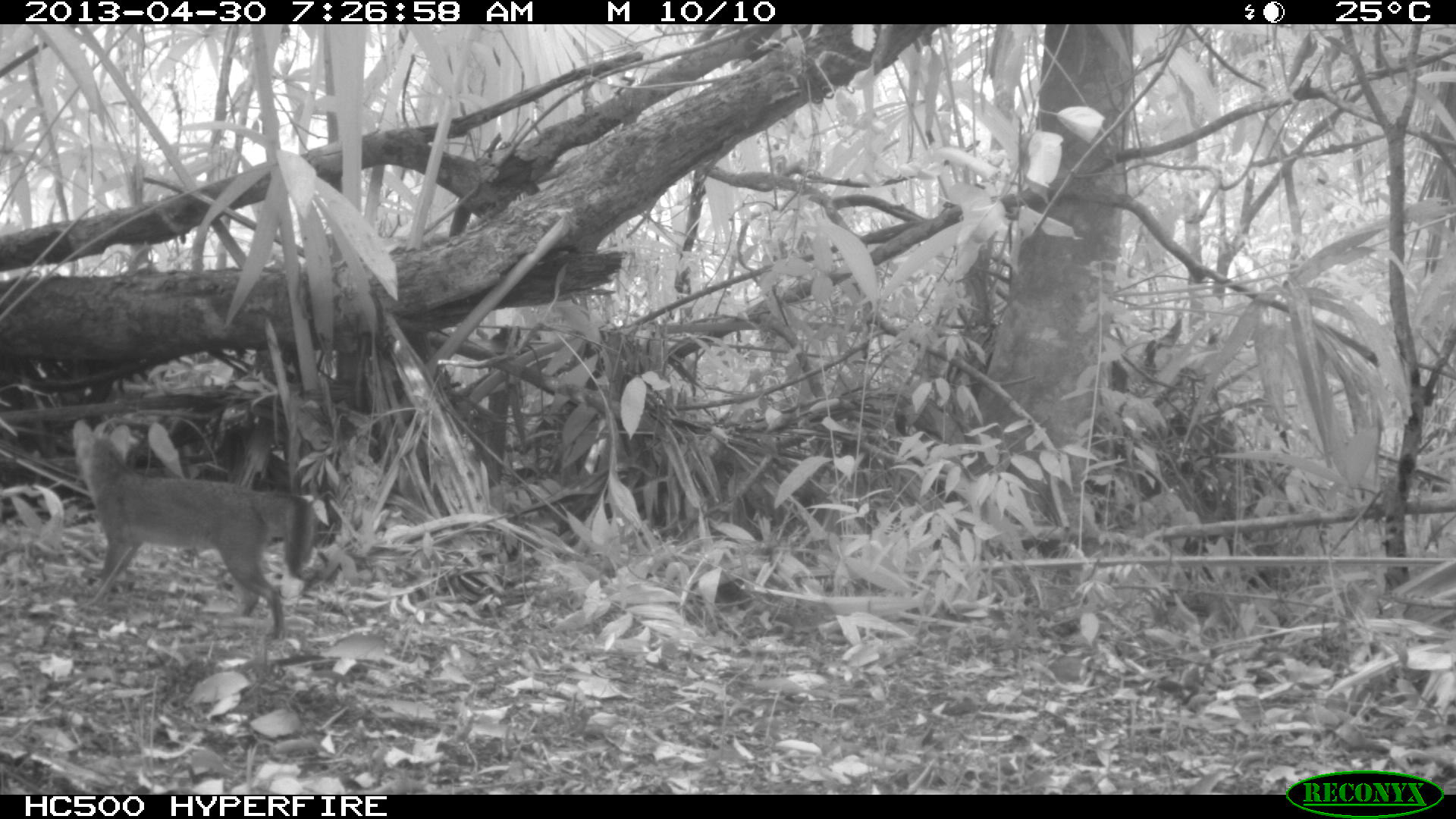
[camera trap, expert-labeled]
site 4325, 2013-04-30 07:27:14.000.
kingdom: Animalia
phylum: Chordata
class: Mammalia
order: Carnivora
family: Canidae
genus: Urocyon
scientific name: Urocyon cinereoargenteus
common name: gray fox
Urocyon cinereoargenteus (gray fox), count 1.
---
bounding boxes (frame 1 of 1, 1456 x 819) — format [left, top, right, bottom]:
urocyon cinereoargenteus: [69, 419, 316, 641]